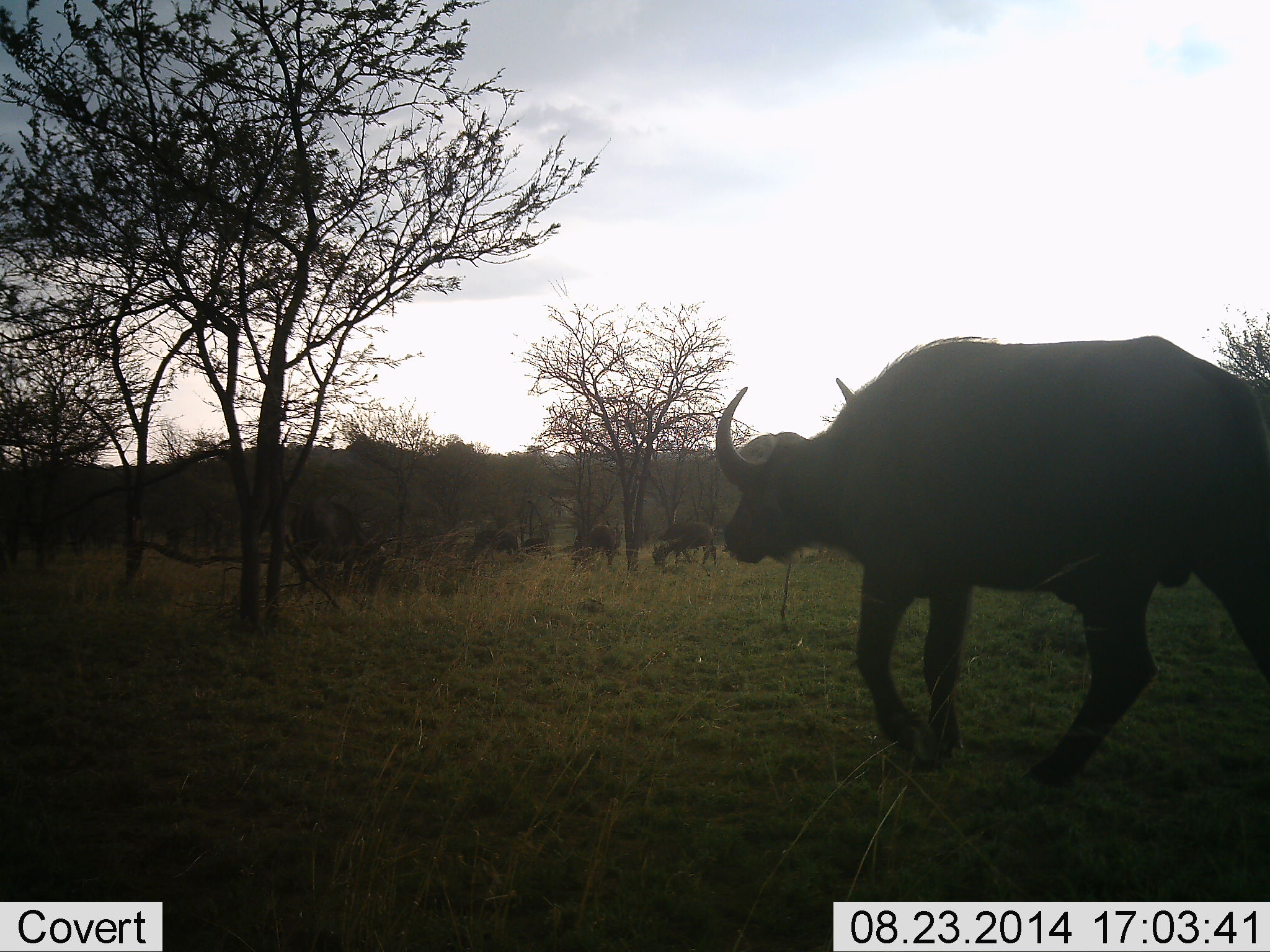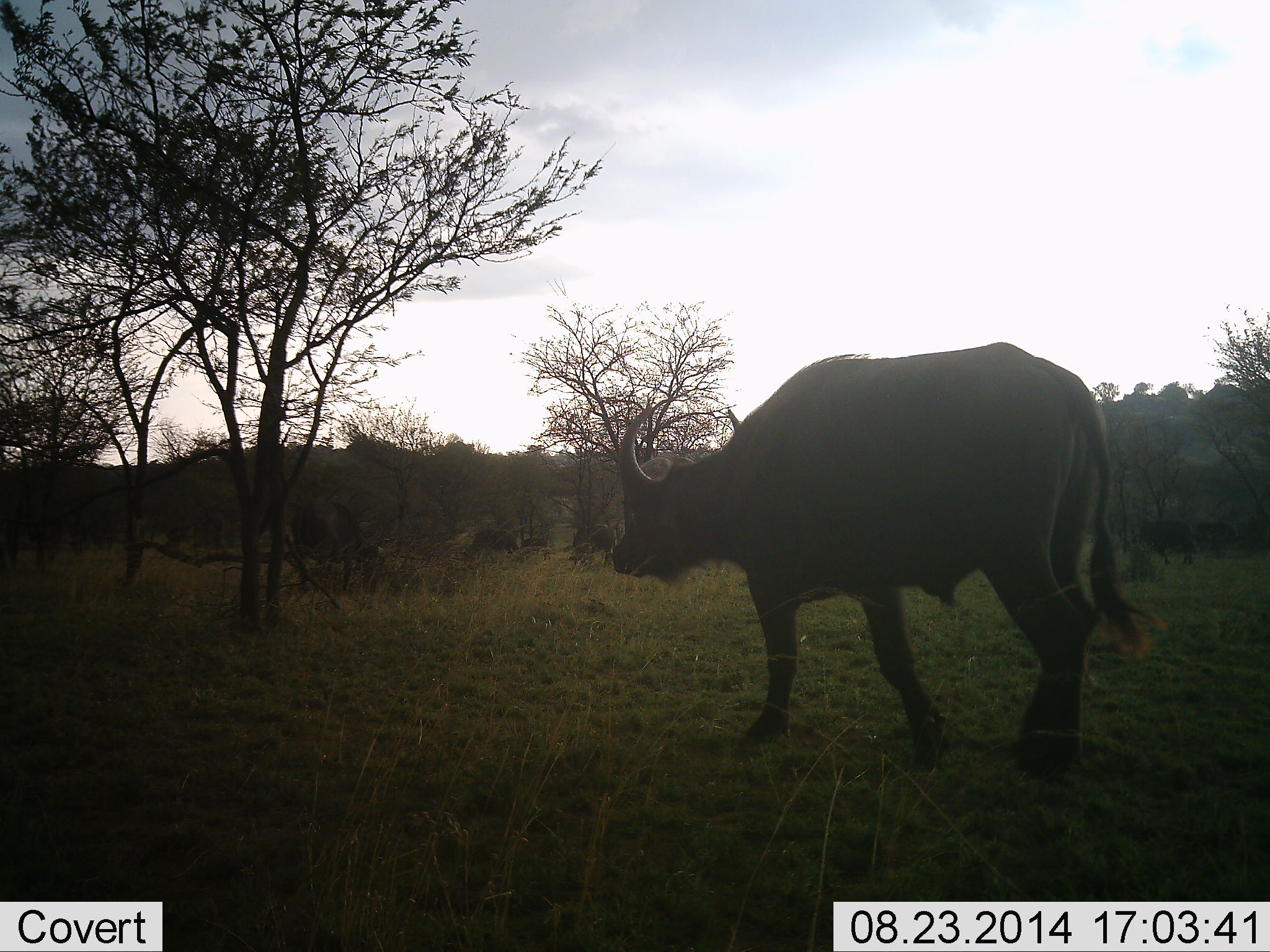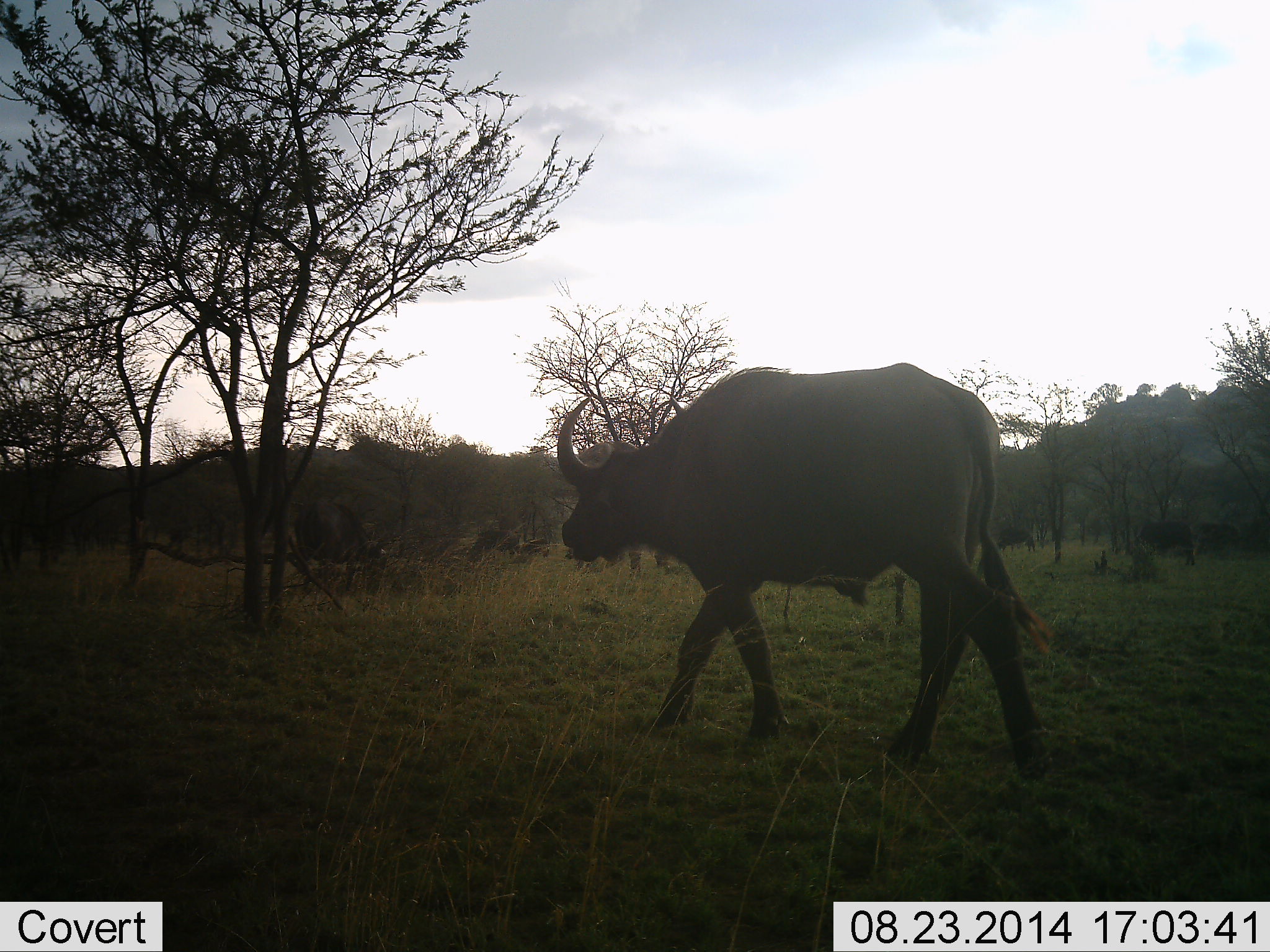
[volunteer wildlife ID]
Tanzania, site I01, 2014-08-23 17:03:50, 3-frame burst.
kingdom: Animalia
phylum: Chordata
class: Mammalia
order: Artiodactyla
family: Bovidae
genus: Syncerus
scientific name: Syncerus caffer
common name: cape buffalo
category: buffalo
Buffalo (cape buffalo) (Syncerus caffer), count 6. Behavior (volunteer vote fractions): standing 10%, resting 0%, moving 90%, interacting 0%. Young present (vote fraction): 0%. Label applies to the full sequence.